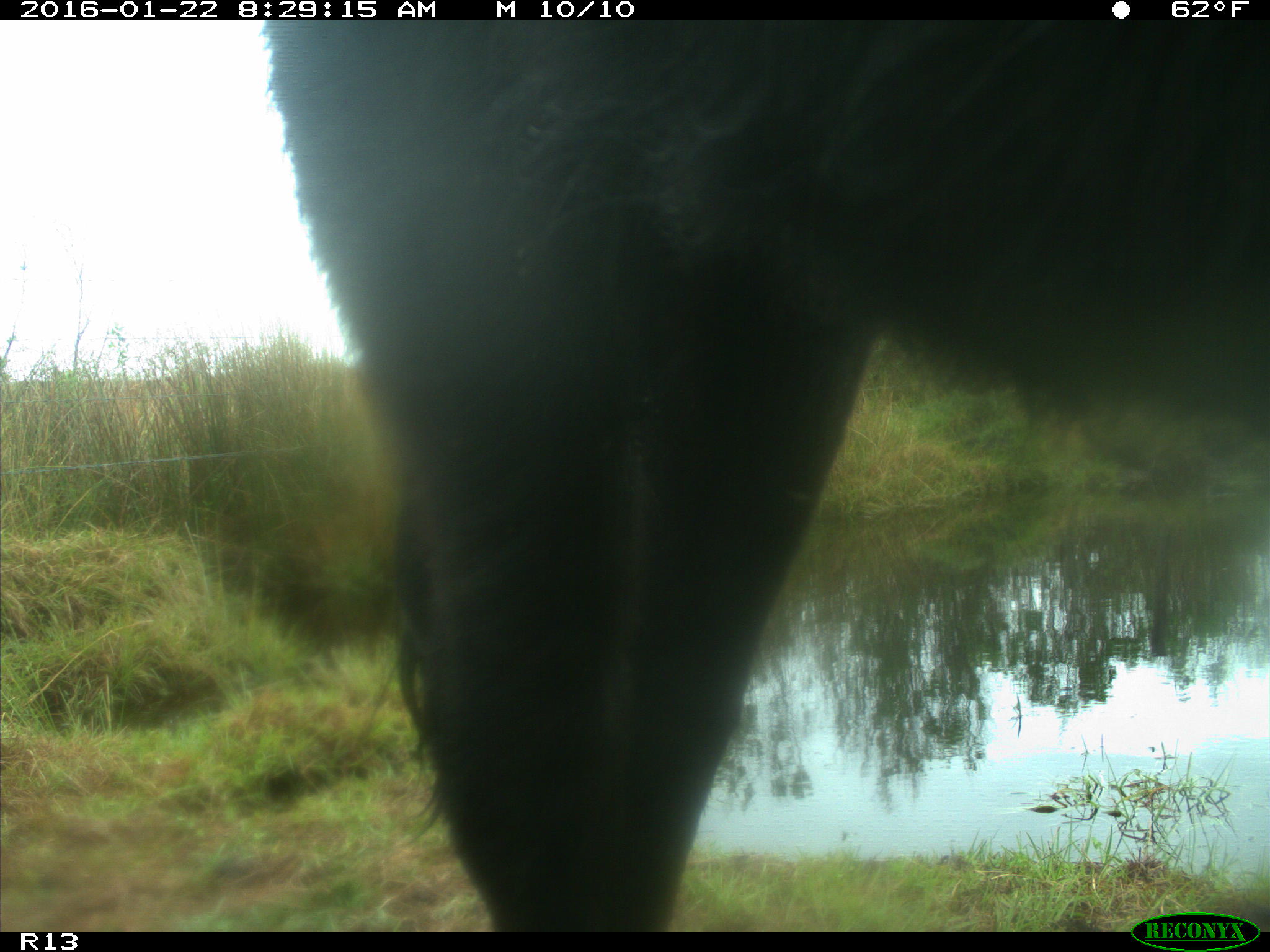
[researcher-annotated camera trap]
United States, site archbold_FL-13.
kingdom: Animalia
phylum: Chordata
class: Mammalia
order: Artiodactyla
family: Bovidae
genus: Bos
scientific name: Bos taurus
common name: domestic cow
Bos taurus (domestic cow).